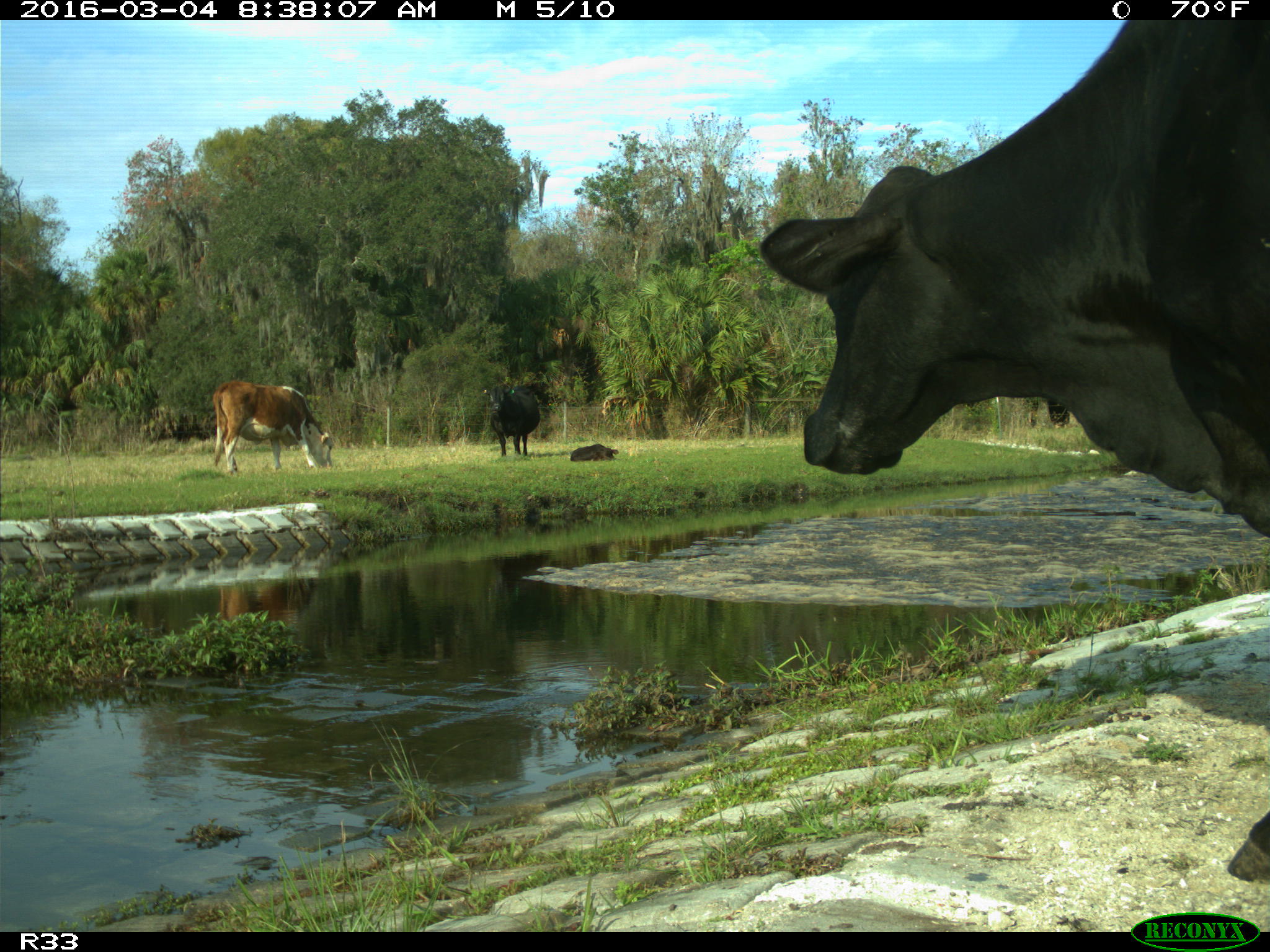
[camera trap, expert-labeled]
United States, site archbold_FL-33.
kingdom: Animalia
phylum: Chordata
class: Mammalia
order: Artiodactyla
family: Bovidae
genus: Bos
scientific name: Bos taurus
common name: domestic cow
Bos taurus (domestic cow).